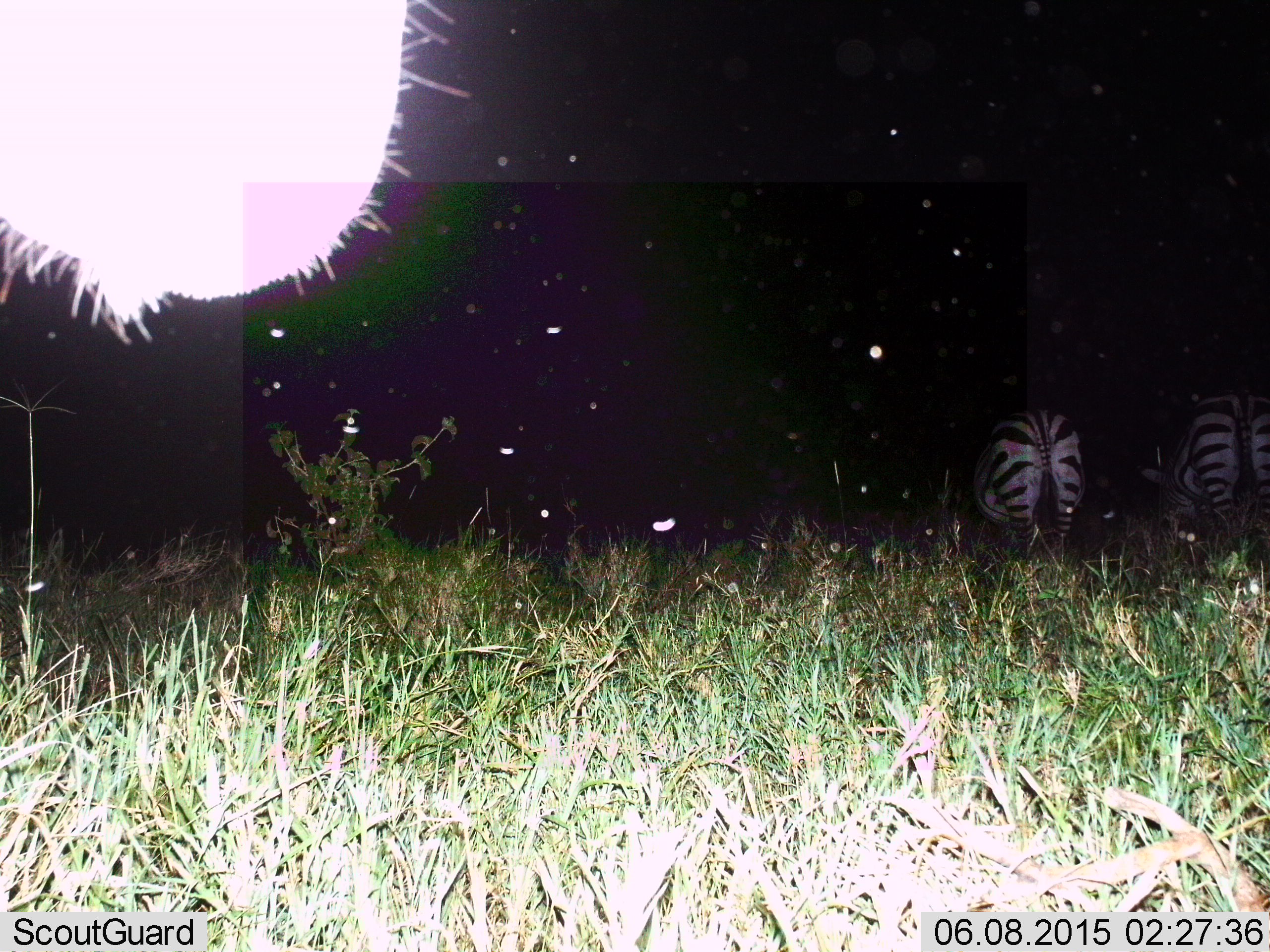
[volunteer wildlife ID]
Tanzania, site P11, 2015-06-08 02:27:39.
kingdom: Animalia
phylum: Chordata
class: Mammalia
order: Perissodactyla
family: Equidae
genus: Equus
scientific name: Equus quagga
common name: plains zebra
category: zebra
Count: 3.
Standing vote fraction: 70%.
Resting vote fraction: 0%.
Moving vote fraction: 10%.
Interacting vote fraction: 0%.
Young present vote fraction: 0%.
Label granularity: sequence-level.